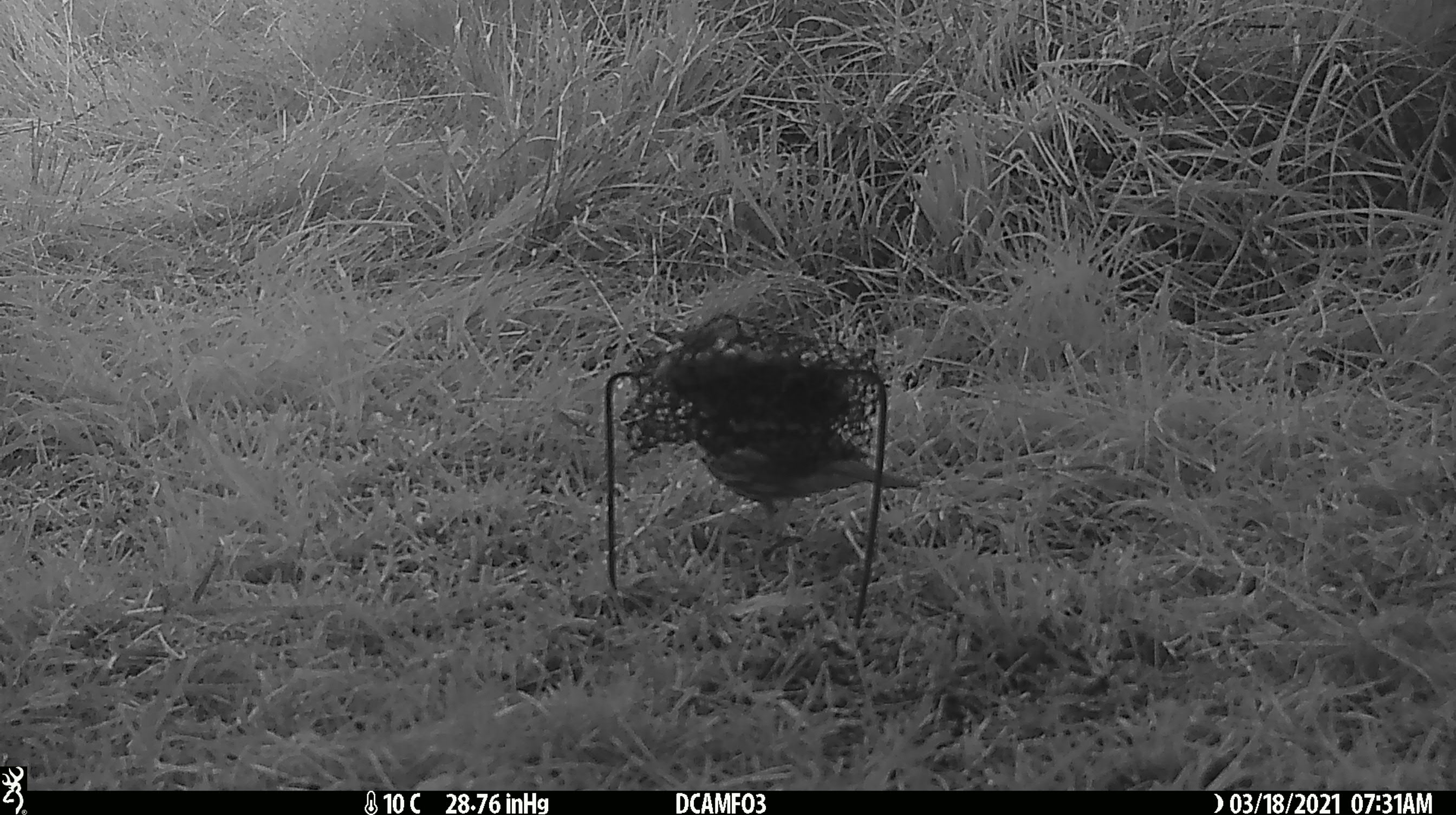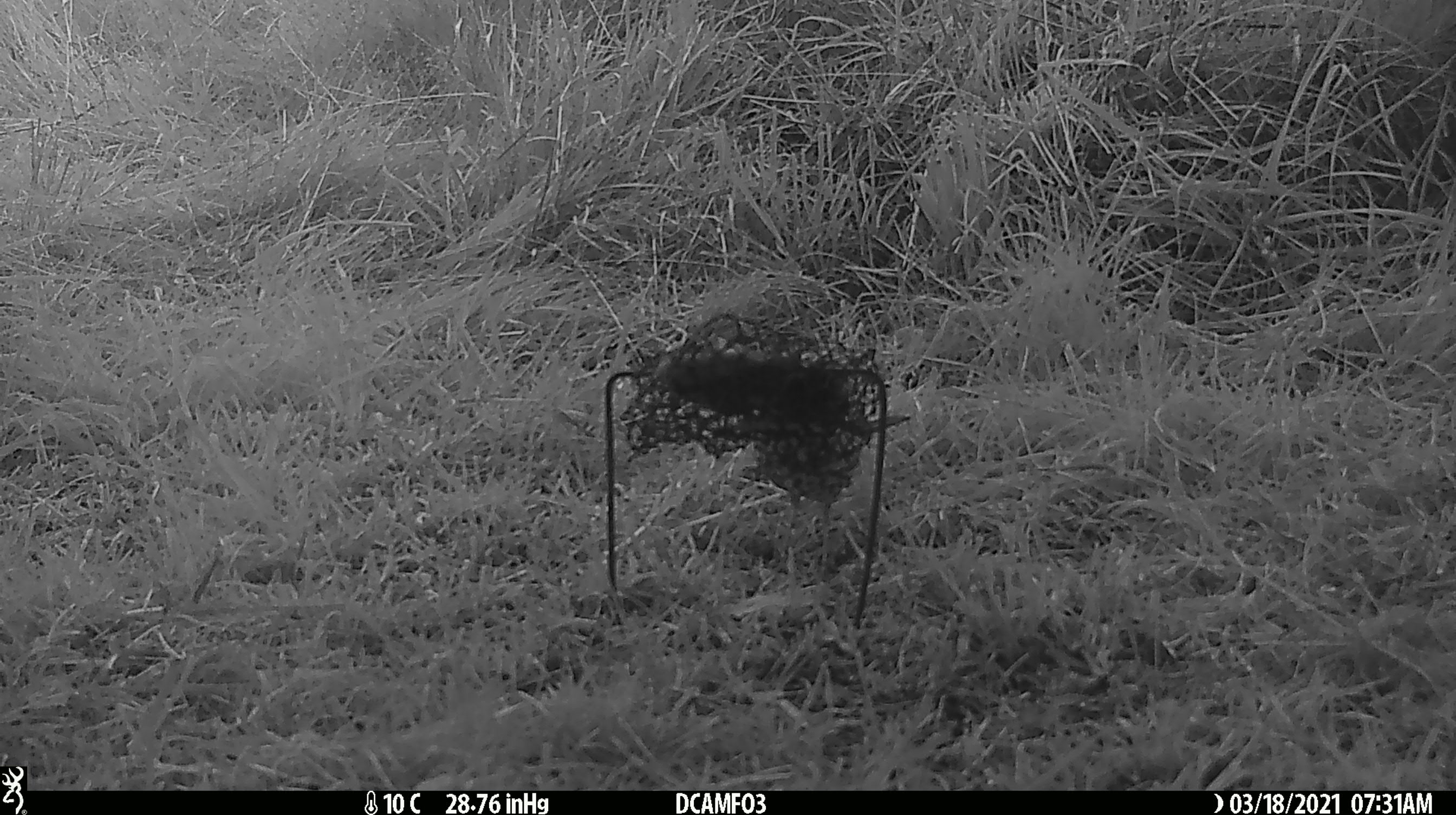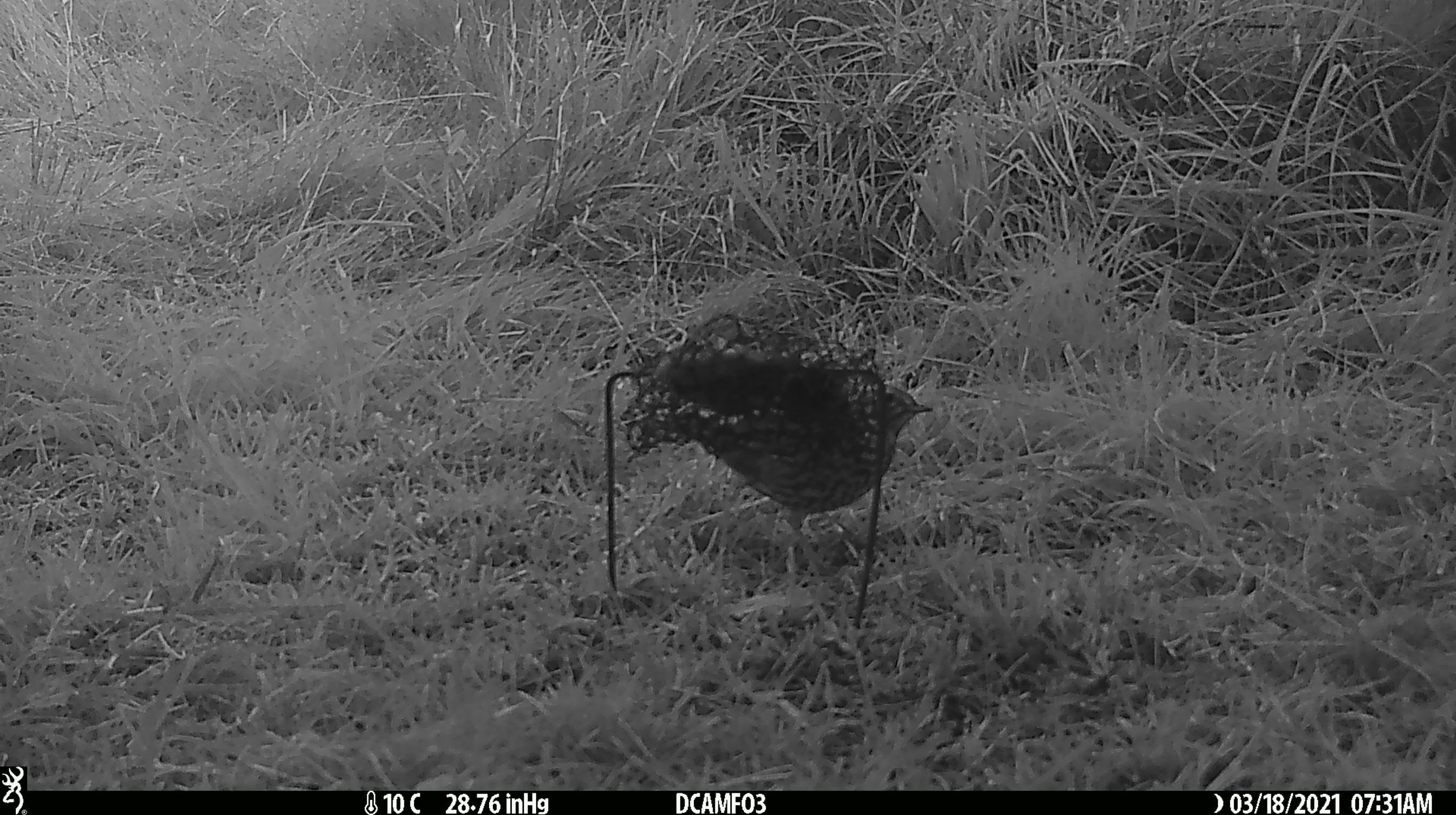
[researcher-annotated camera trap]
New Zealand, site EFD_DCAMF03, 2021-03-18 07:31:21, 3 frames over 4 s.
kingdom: Animalia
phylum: Chordata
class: Aves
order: Passeriformes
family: Turdidae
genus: Turdus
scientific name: Turdus philomelos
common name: song thrush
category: thrush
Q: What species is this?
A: Thrush (song thrush) (Turdus philomelos).